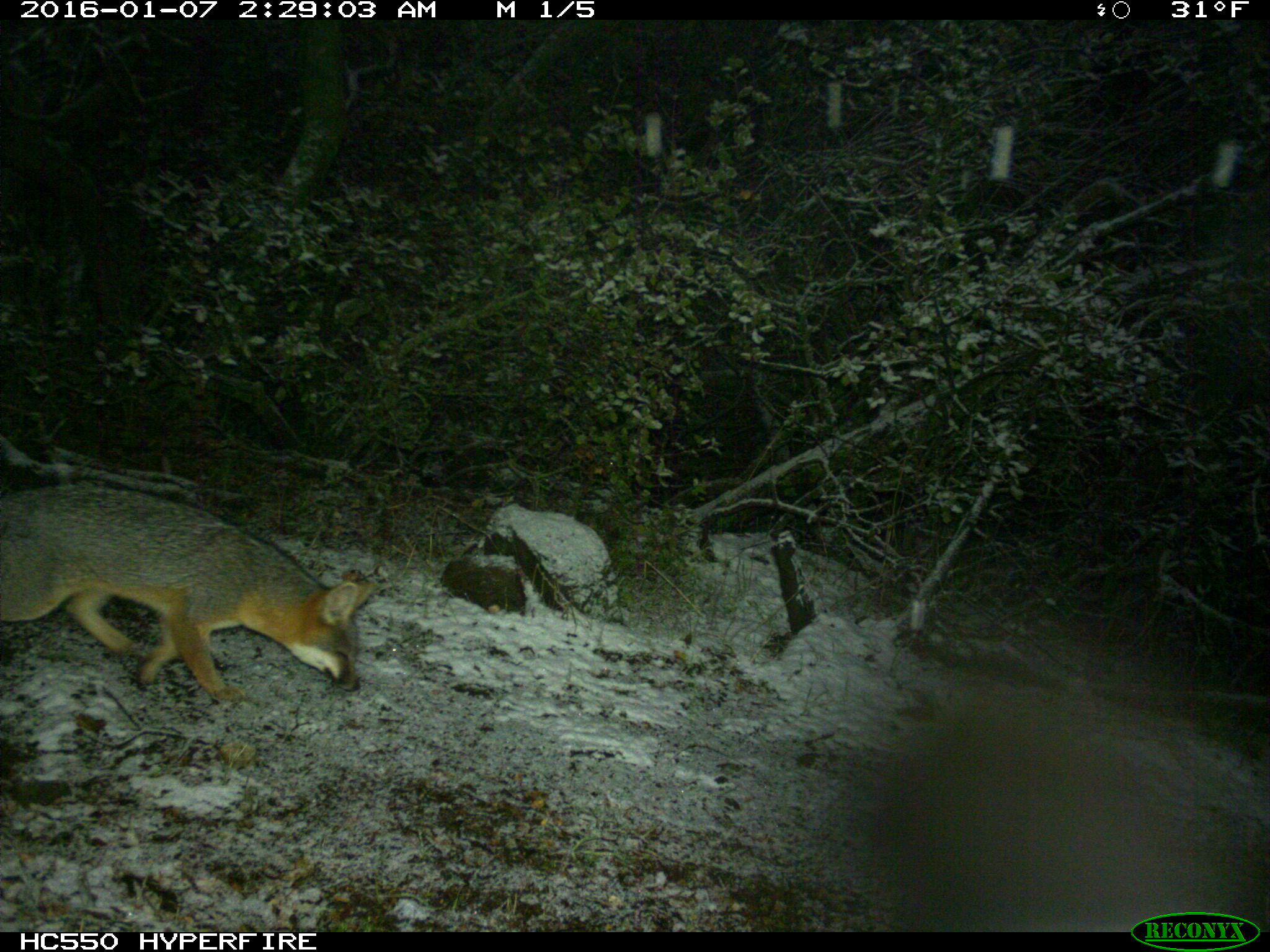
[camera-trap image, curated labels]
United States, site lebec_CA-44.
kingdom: Animalia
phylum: Chordata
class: Mammalia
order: Carnivora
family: Canidae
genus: Urocyon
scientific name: Urocyon cinereoargenteus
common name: gray fox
Urocyon cinereoargenteus (gray fox).